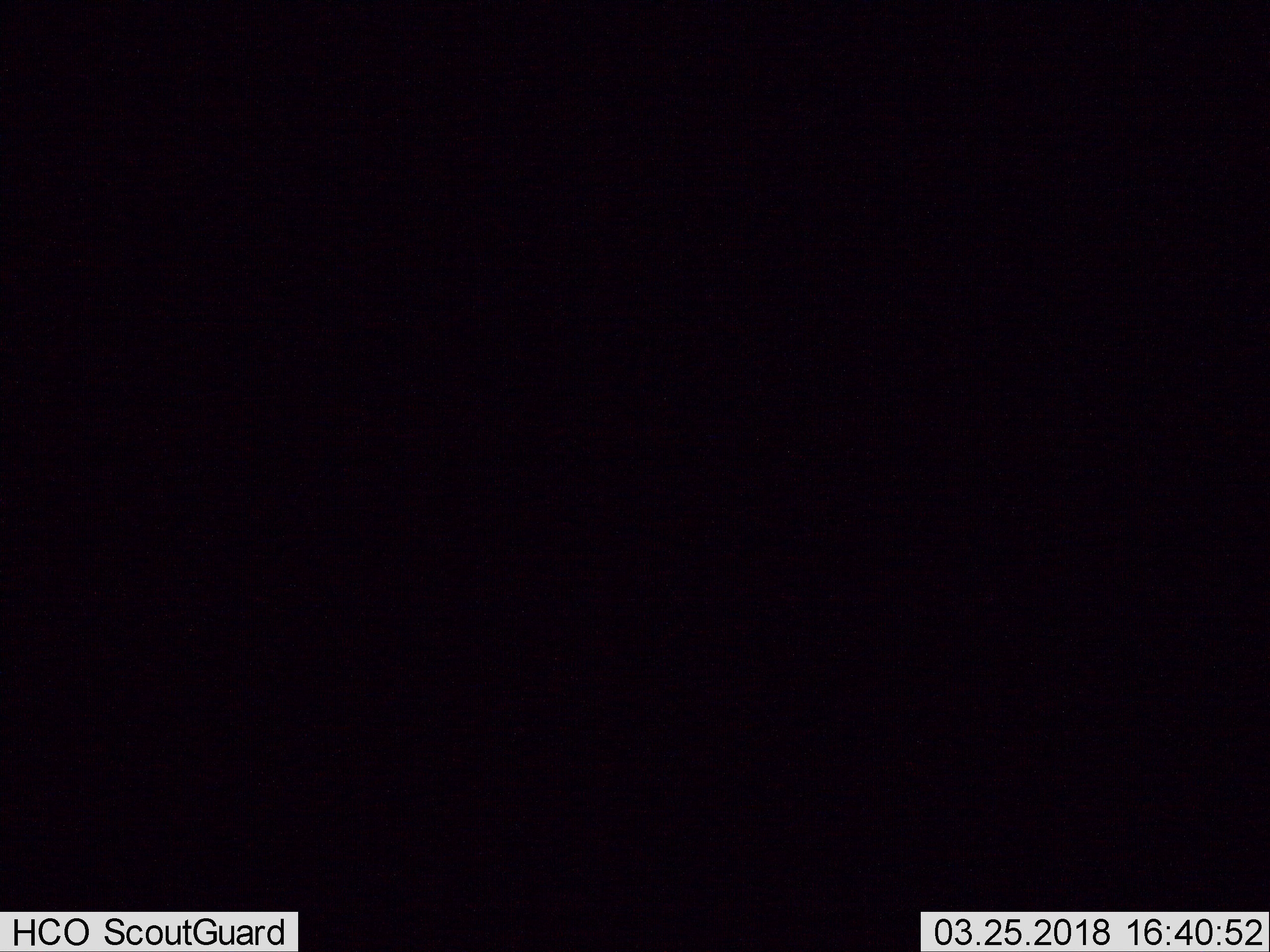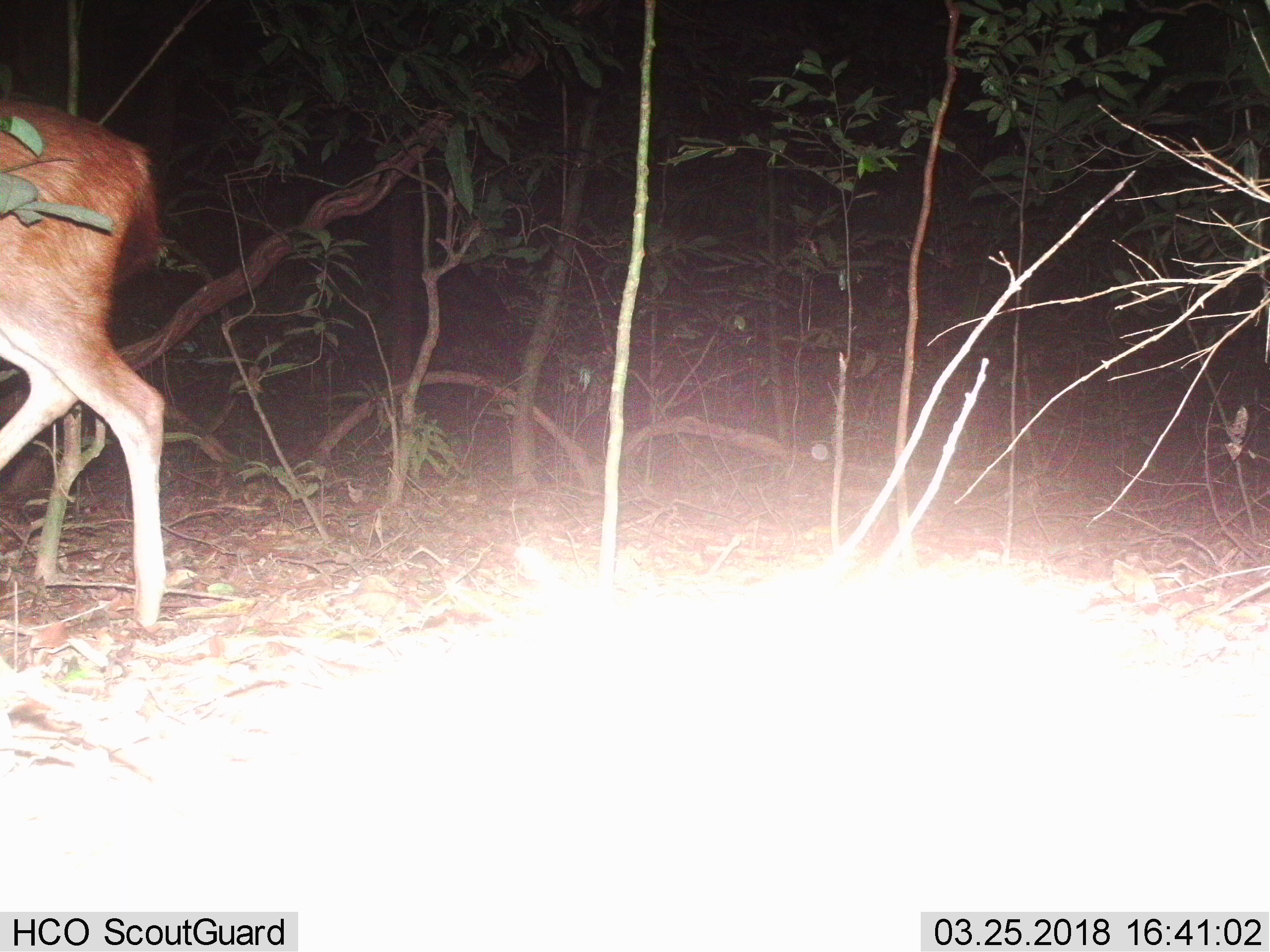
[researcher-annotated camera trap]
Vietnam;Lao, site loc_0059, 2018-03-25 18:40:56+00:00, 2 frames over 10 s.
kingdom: Animalia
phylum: Chordata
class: Mammalia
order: Artiodactyla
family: Cervidae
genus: Rusa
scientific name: Rusa unicolor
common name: sambar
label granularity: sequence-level